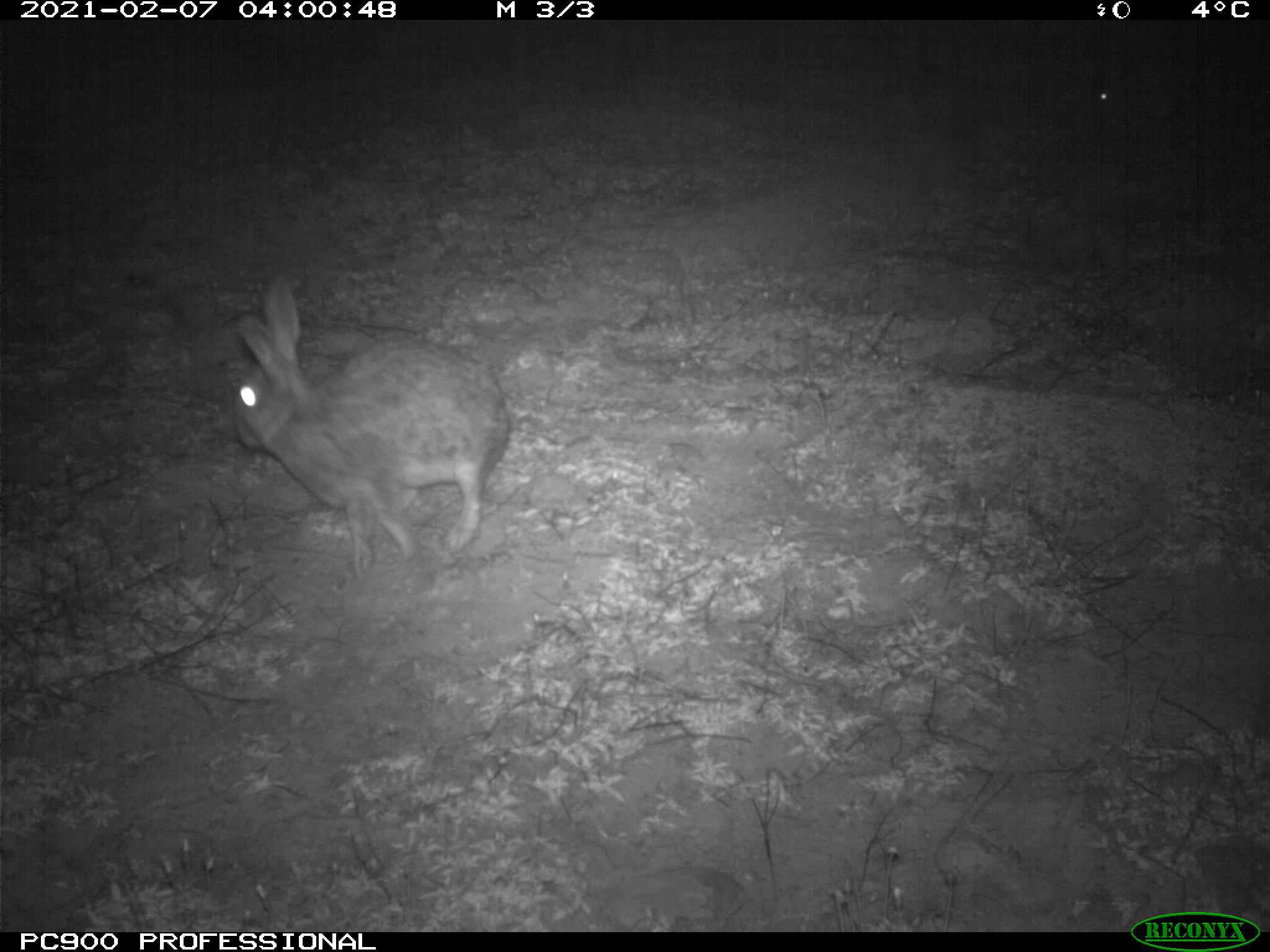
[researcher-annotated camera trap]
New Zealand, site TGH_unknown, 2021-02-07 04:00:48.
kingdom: Animalia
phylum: Chordata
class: Mammalia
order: Lagomorpha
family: Leporidae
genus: Oryctolagus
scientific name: Oryctolagus cuniculus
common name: european rabbit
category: rabbit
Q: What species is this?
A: Rabbit (european rabbit) (Oryctolagus cuniculus).